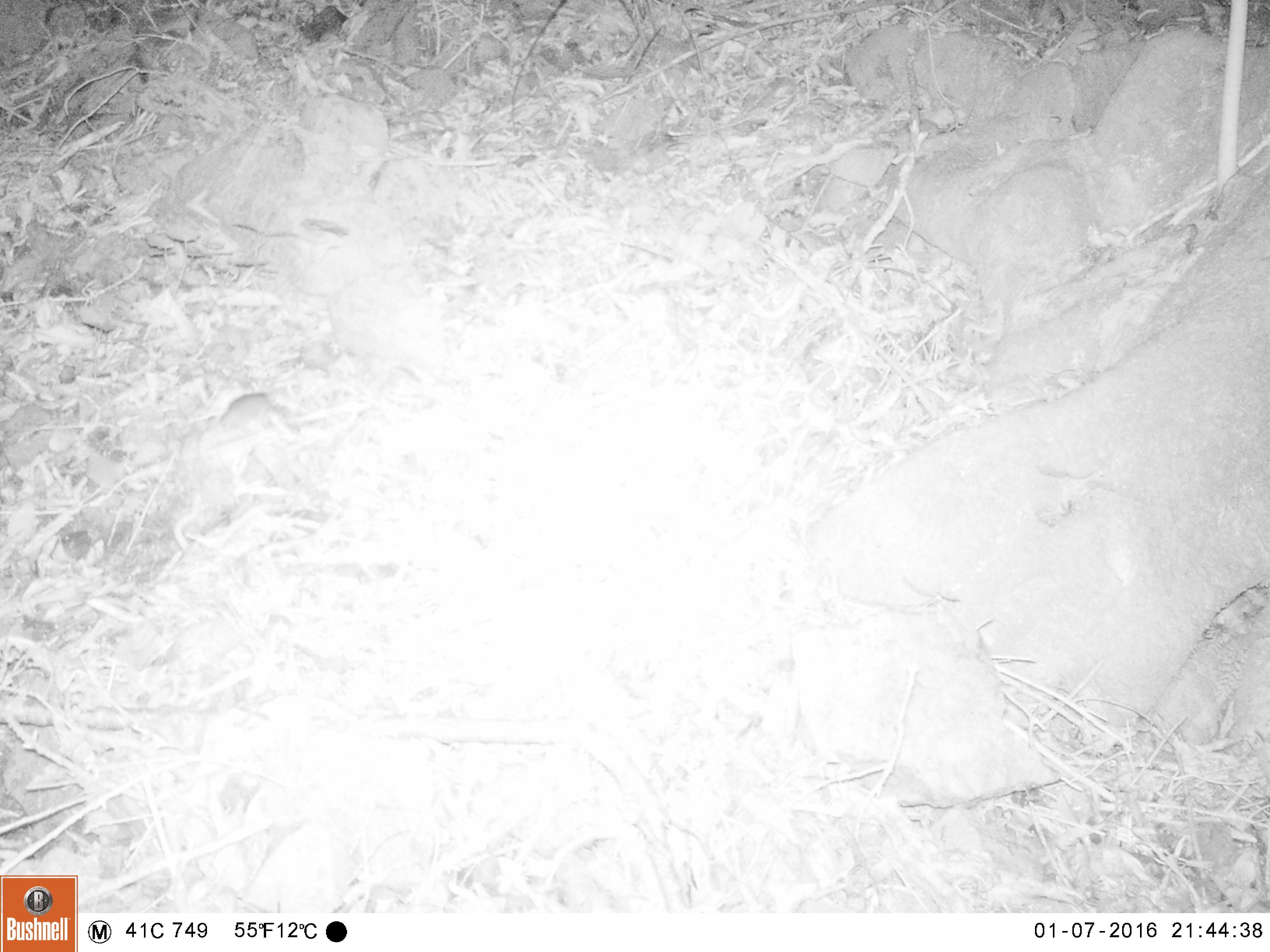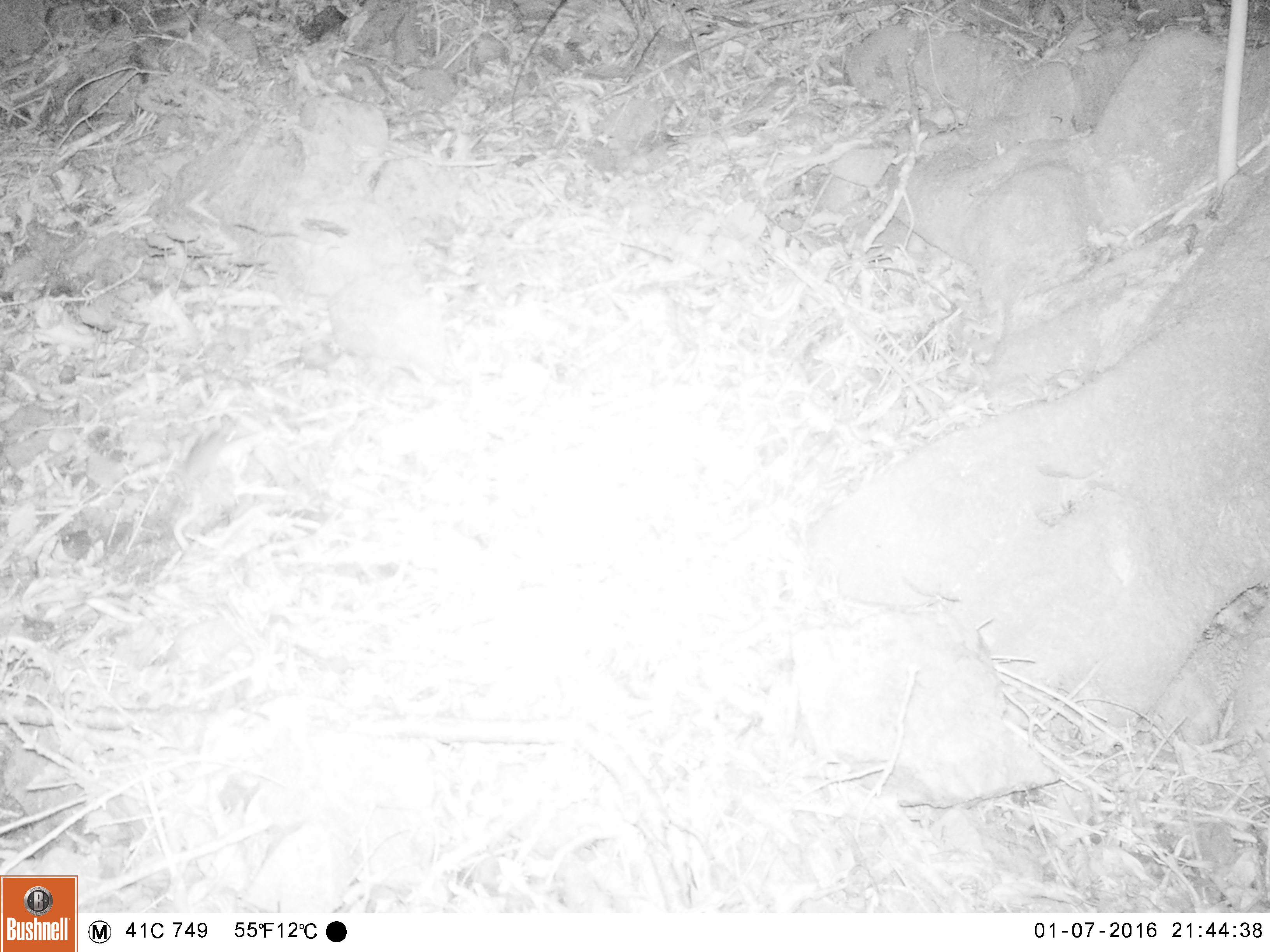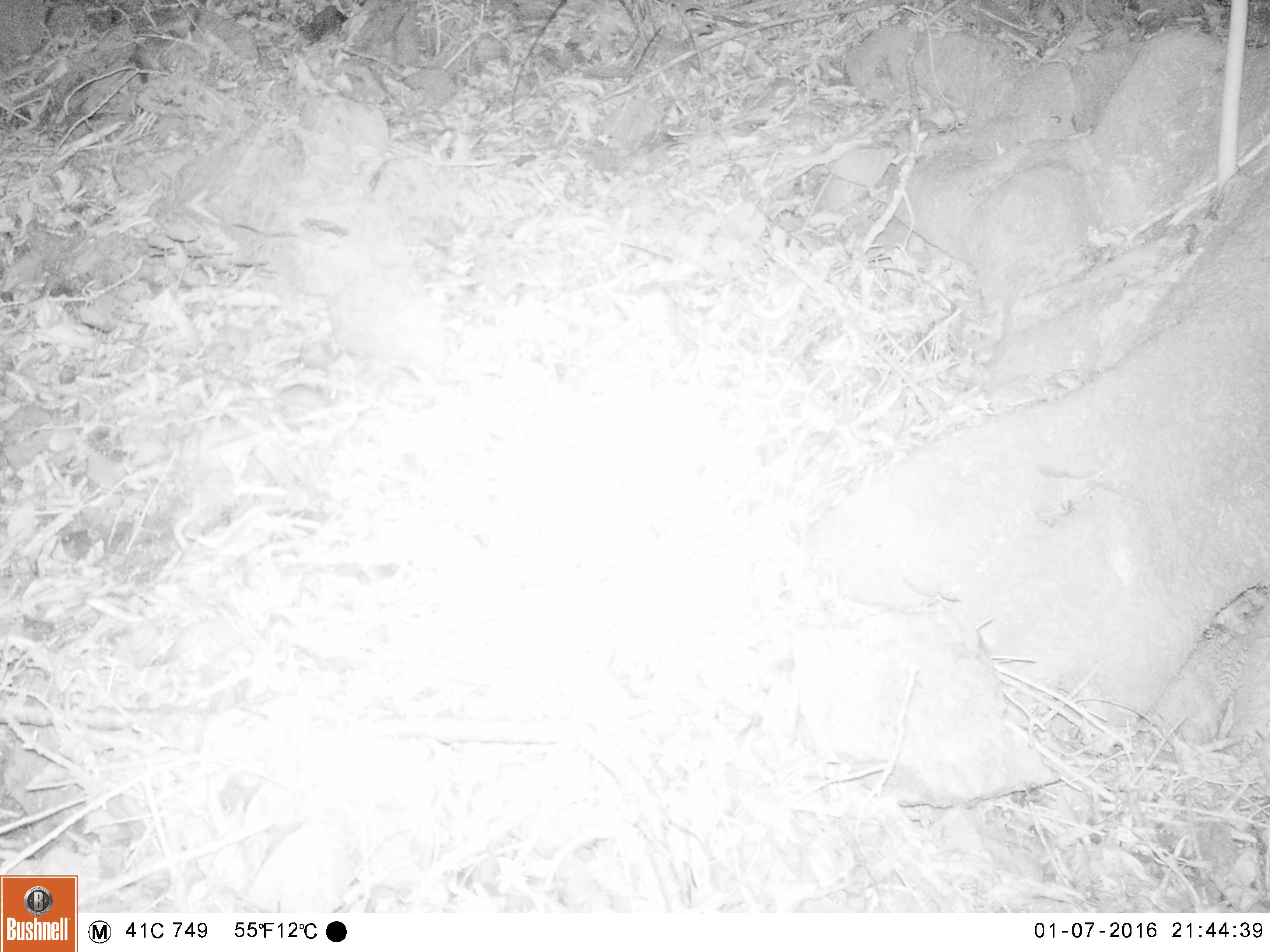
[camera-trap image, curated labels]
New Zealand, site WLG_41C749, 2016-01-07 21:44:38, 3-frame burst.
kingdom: Animalia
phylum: Chordata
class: Mammalia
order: Rodentia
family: Muridae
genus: Mus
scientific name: Mus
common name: mouse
Mouse (Mus).